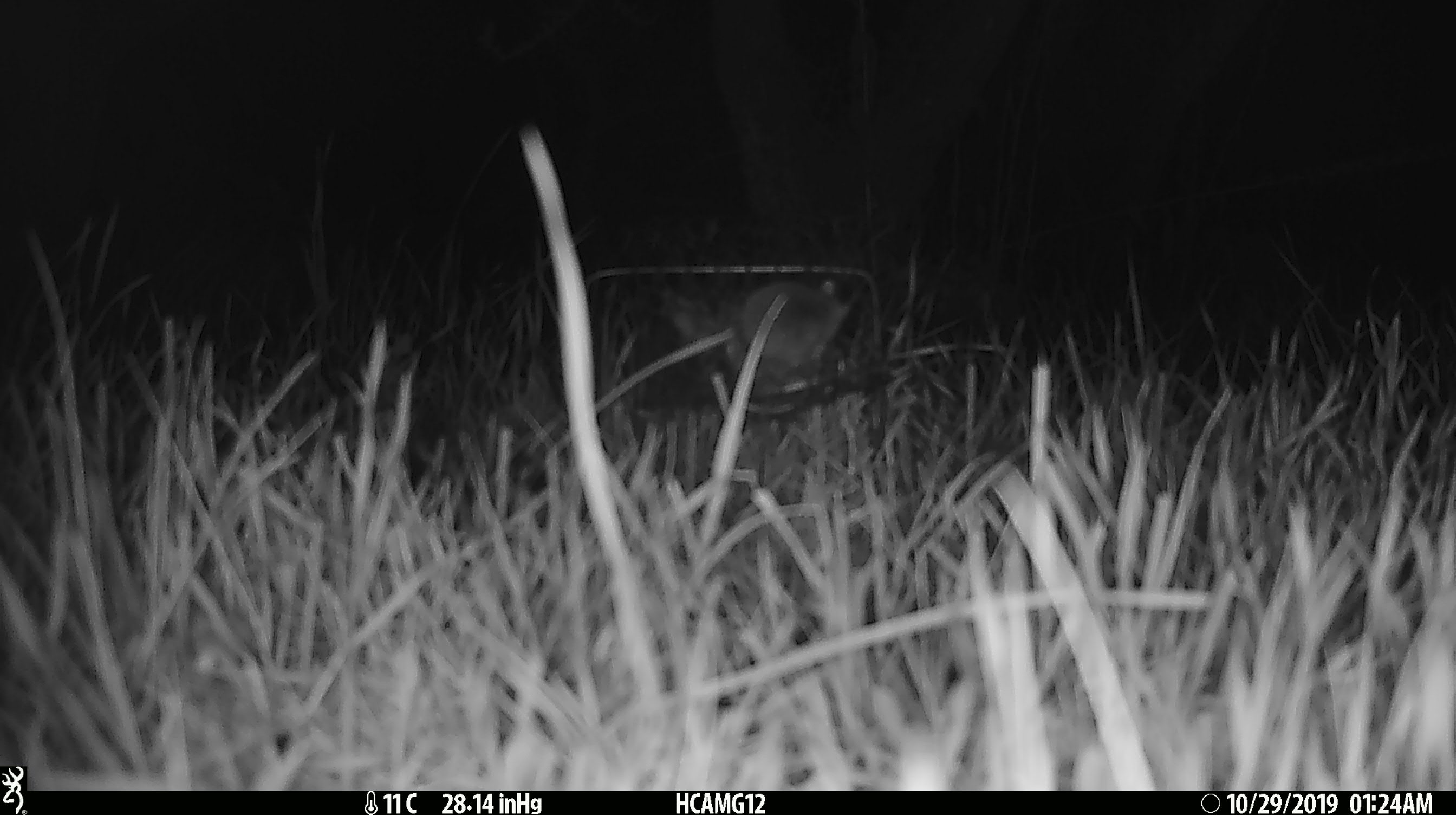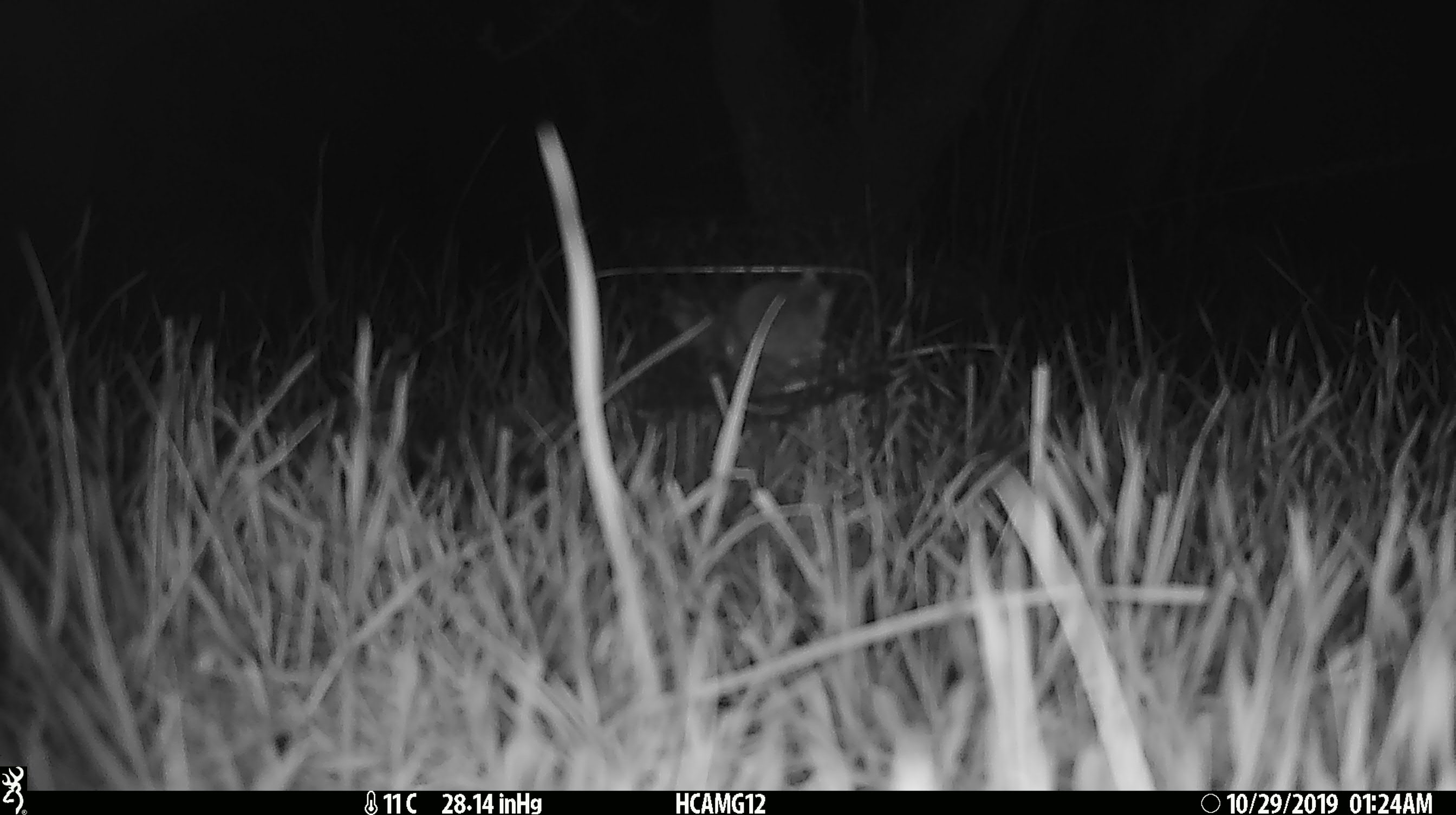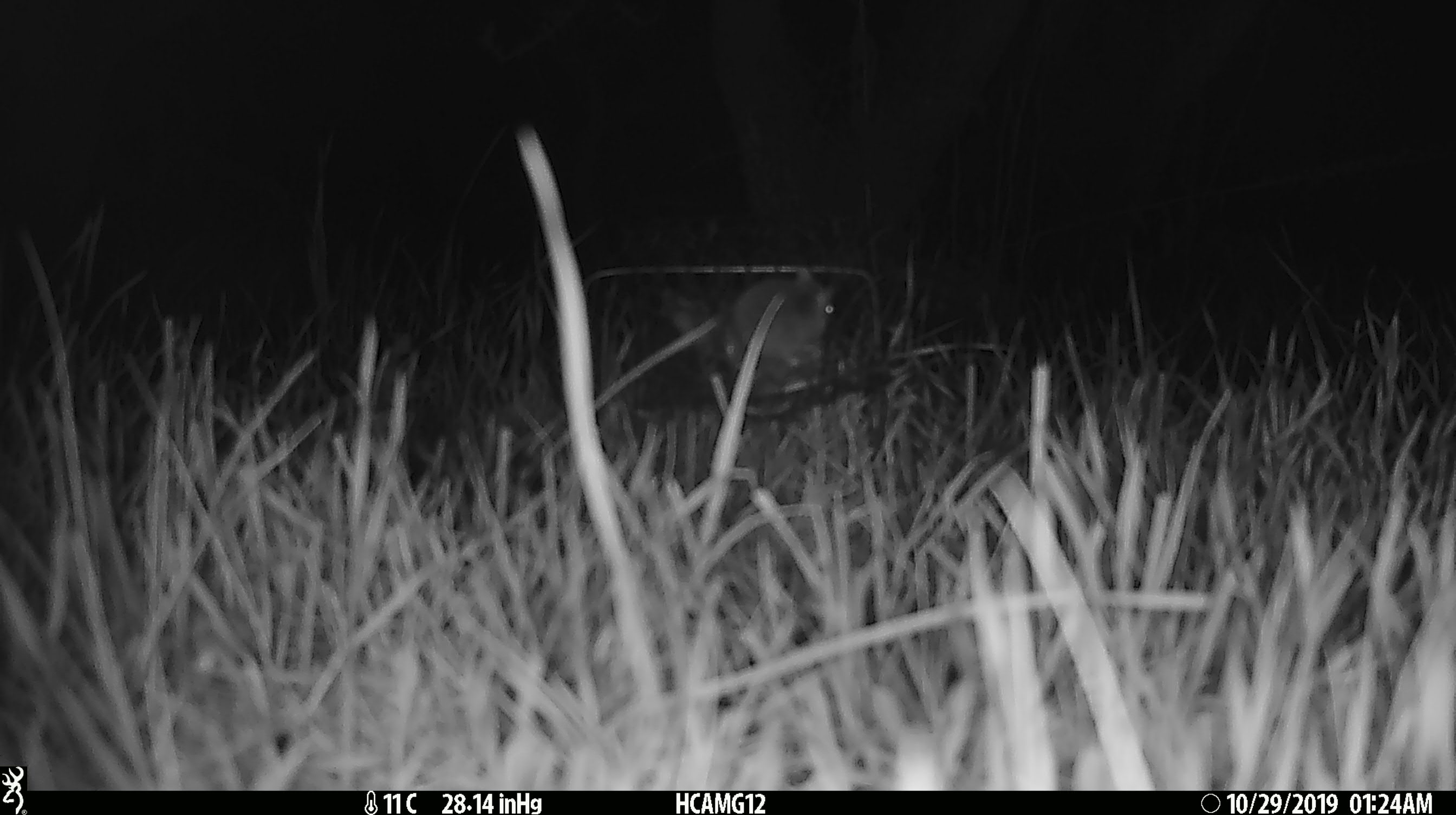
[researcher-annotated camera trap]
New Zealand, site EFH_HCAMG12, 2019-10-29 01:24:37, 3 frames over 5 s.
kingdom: Animalia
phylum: Chordata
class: Mammalia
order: Rodentia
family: Muridae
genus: Mus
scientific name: Mus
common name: mouse